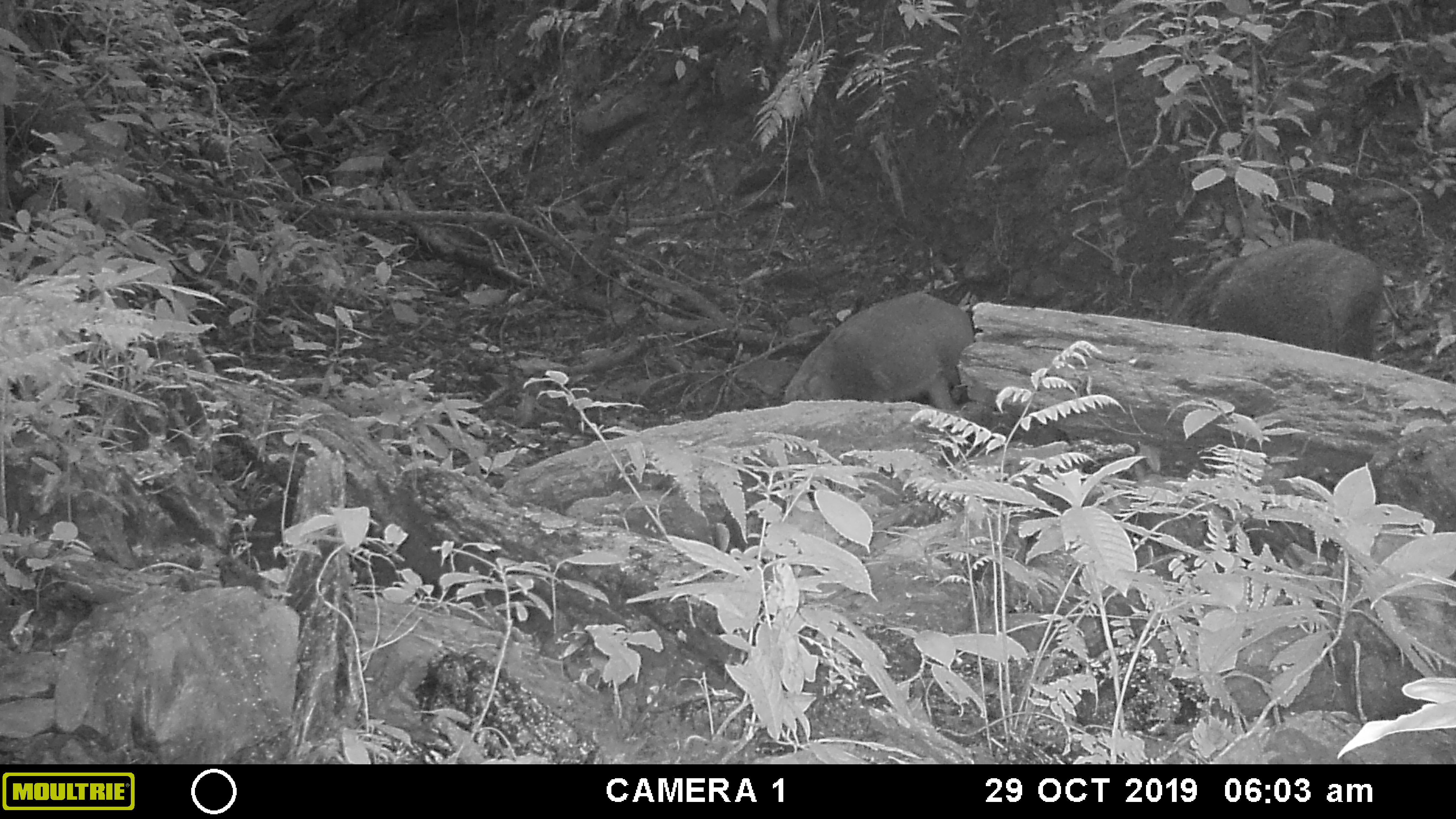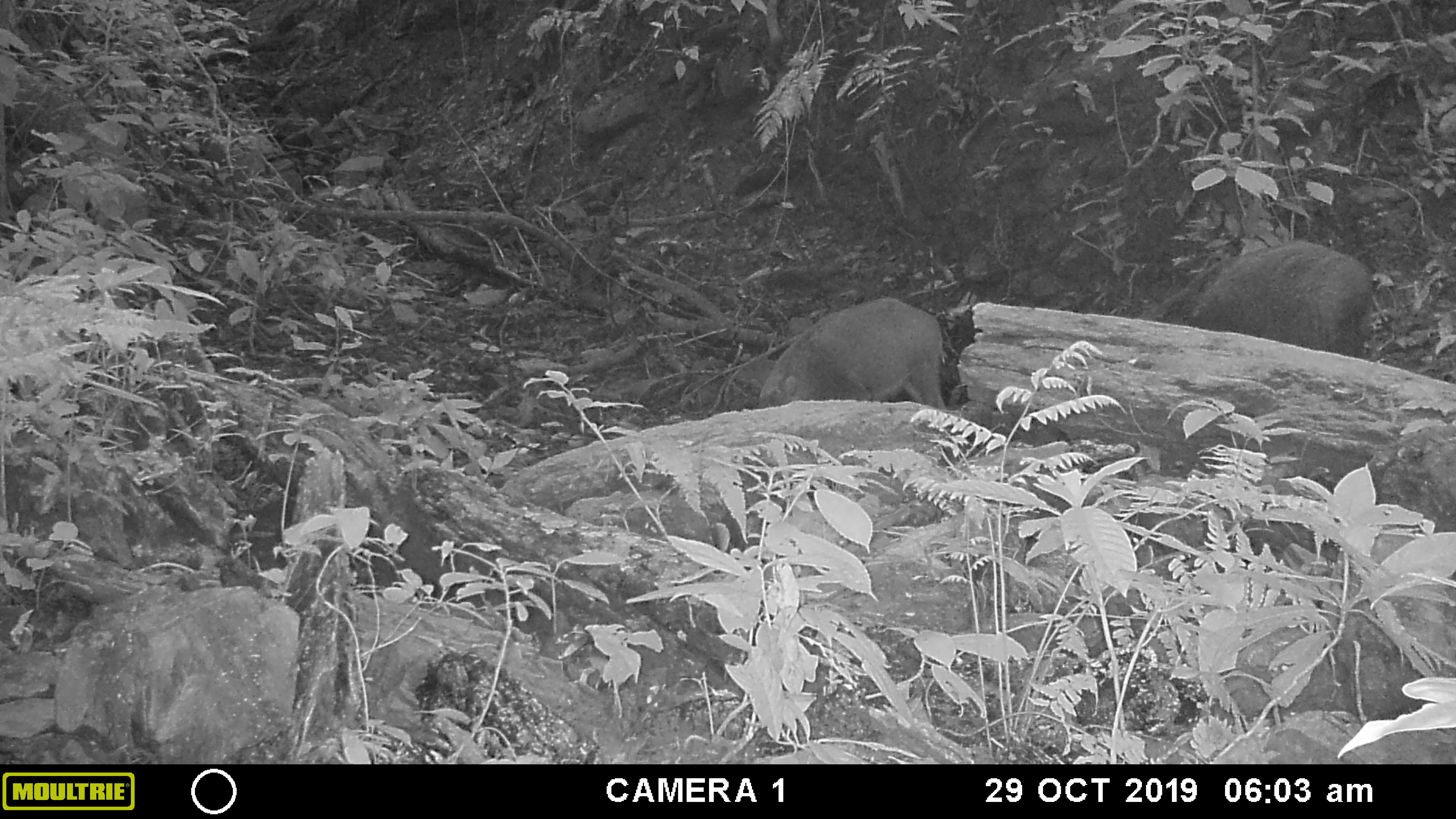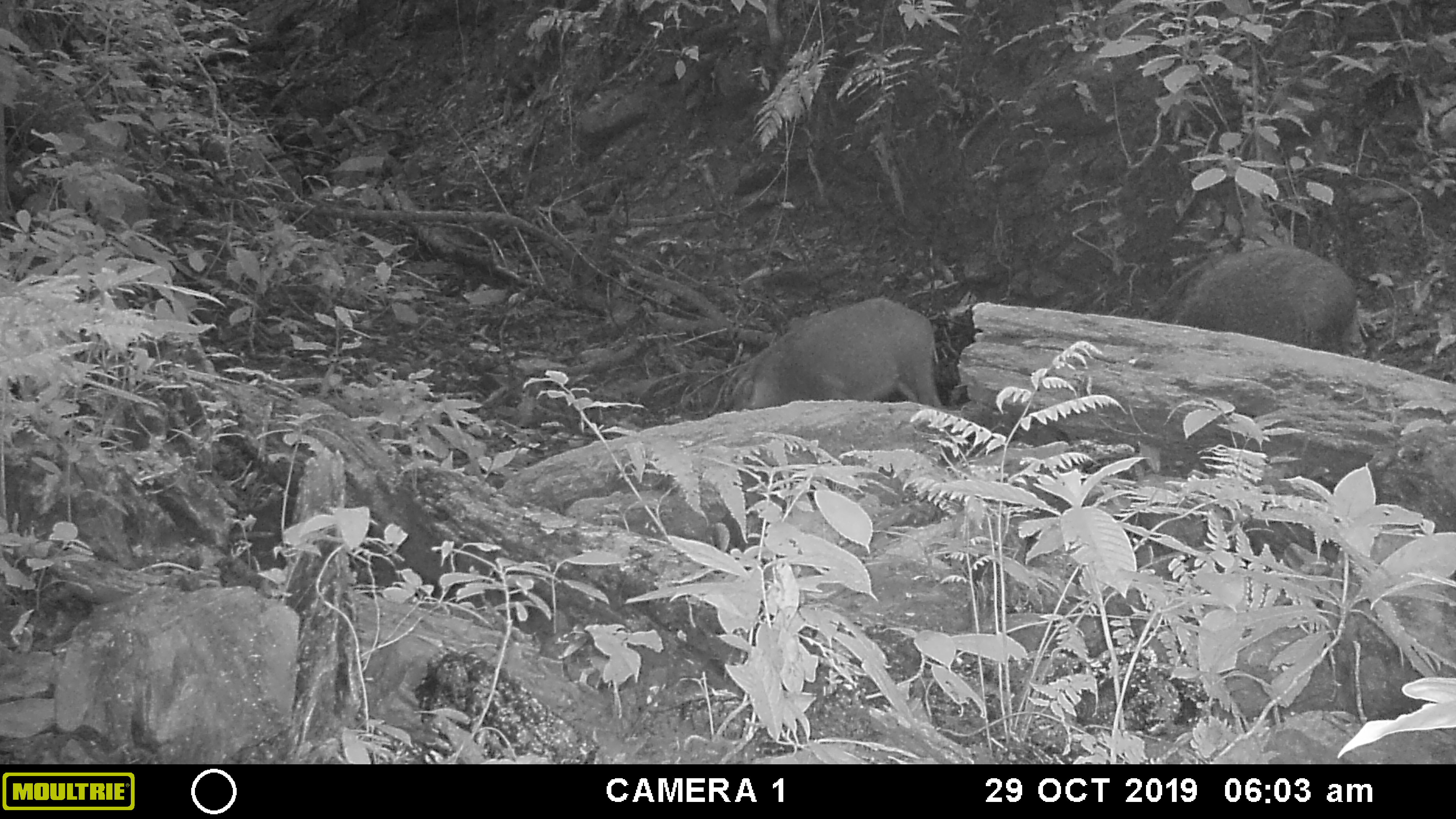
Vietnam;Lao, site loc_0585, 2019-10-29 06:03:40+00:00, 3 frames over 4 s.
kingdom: Animalia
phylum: Chordata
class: Mammalia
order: Artiodactyla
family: Suidae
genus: Sus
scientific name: Sus scrofa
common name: eurasian wild pig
Eurasian wild pig (Sus scrofa). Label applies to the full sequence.